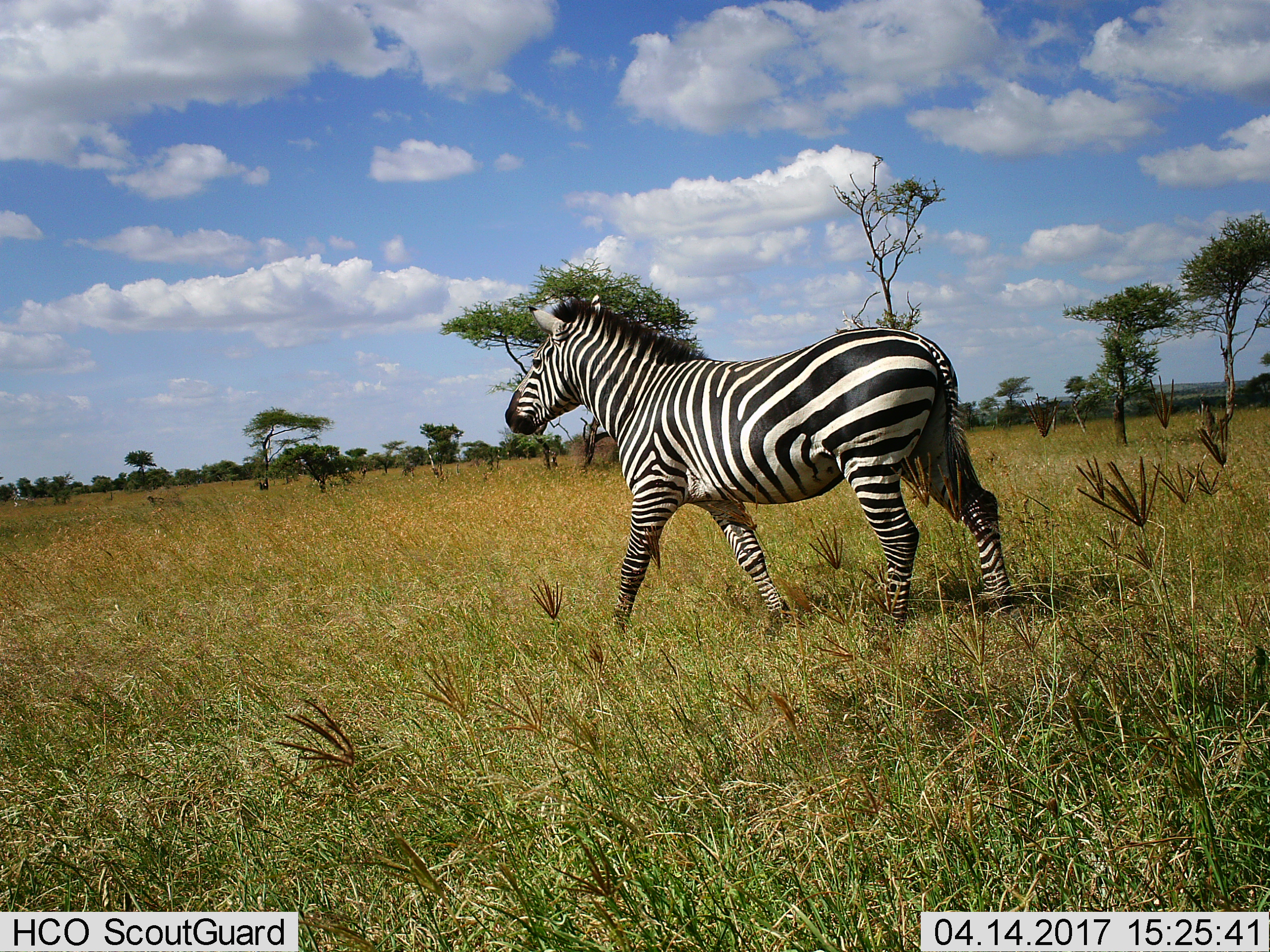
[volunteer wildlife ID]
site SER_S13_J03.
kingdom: Animalia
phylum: Chordata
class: Mammalia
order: Perissodactyla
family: Equidae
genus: Equus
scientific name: Equus quagga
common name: plains zebra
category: zebraplains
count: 1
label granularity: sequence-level